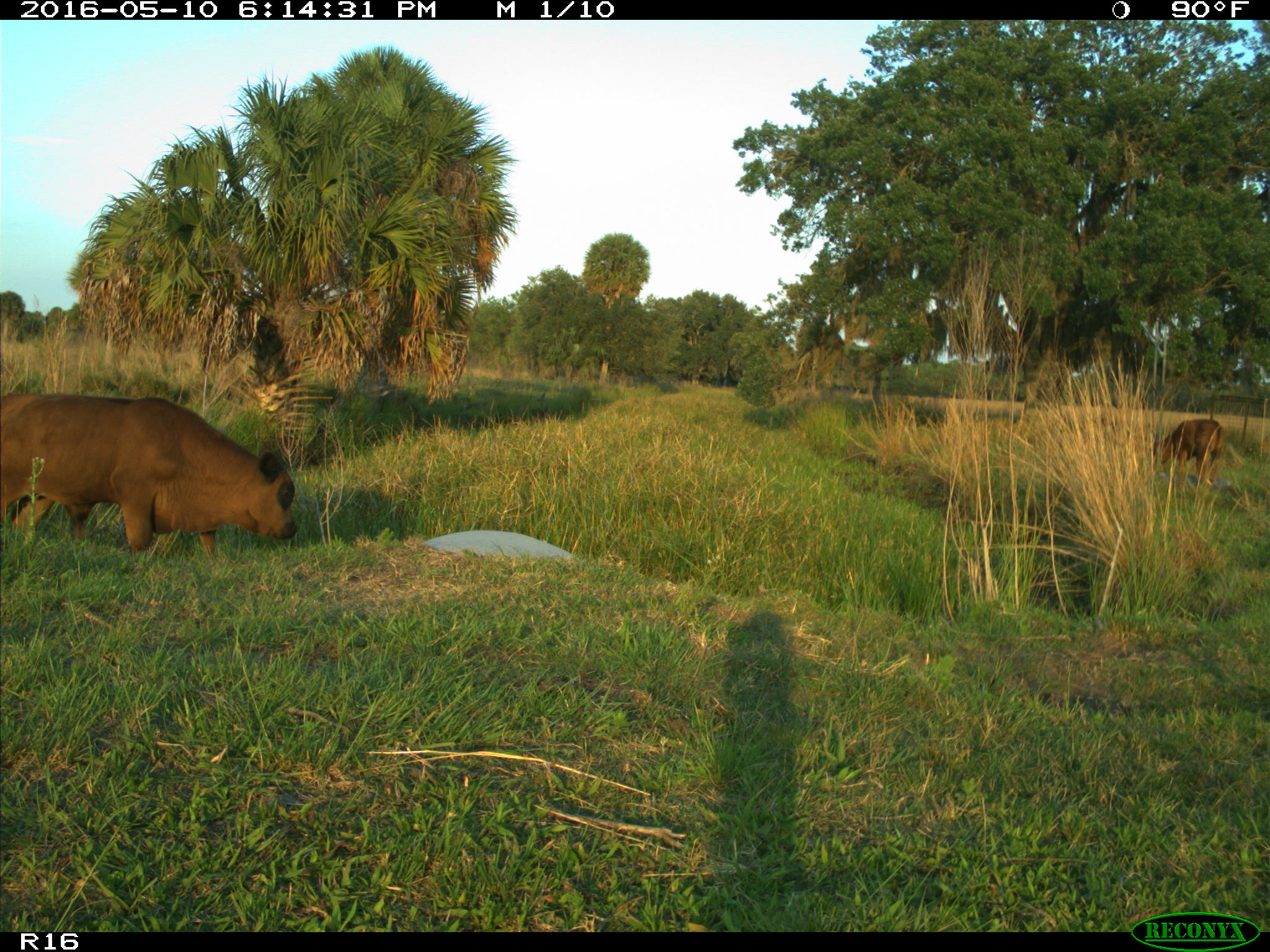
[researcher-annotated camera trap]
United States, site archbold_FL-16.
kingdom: Animalia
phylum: Chordata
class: Mammalia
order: Artiodactyla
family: Bovidae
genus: Bos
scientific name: Bos taurus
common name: domestic cow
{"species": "Bos taurus (domestic cow)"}